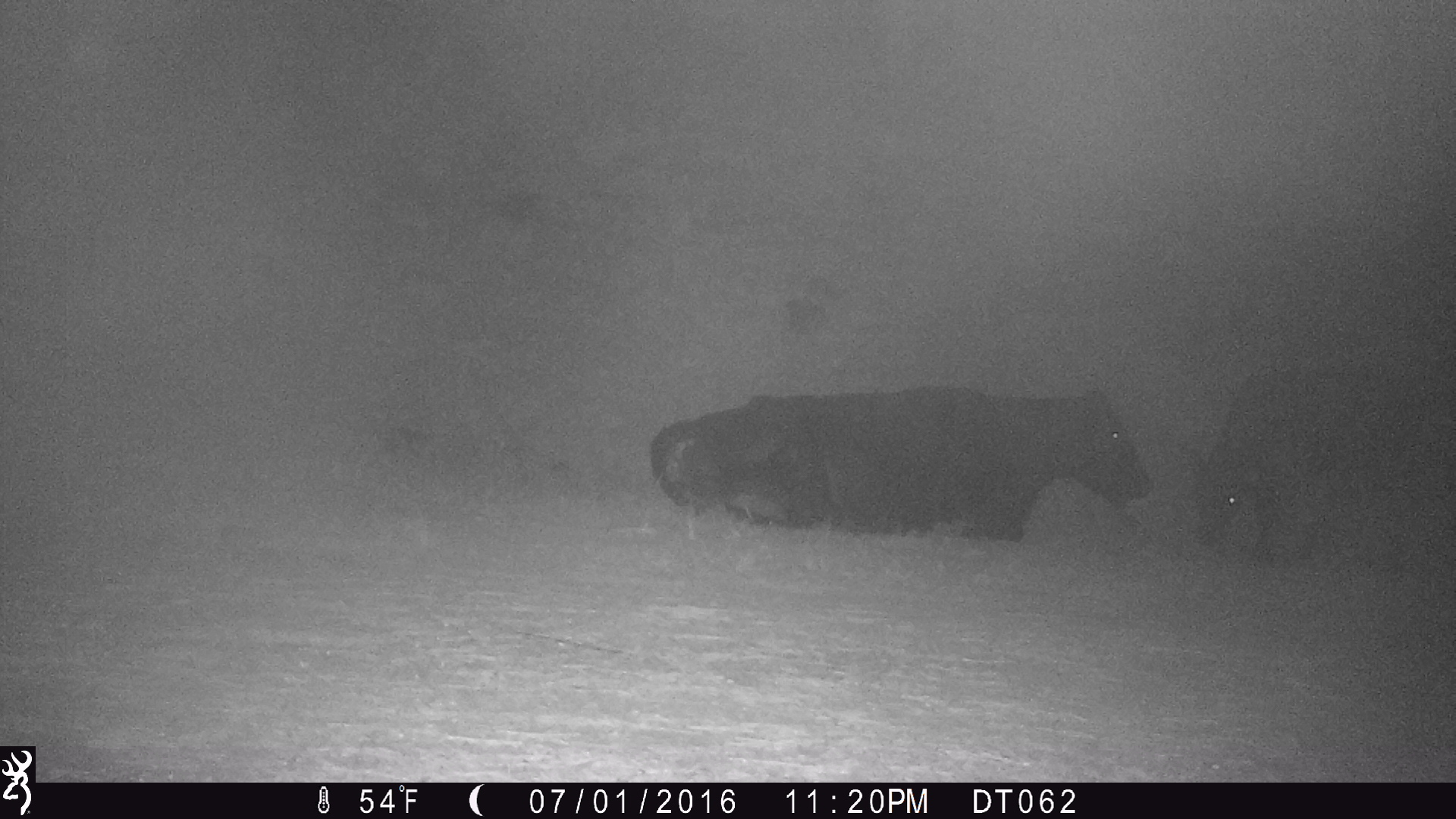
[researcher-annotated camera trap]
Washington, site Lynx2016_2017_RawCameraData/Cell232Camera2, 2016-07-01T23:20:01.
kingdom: Animalia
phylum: Chordata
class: Mammalia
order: Artiodactyla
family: Bovidae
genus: Bos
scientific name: Bos taurus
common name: domestic cattle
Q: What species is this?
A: Domestic cattle (Bos taurus).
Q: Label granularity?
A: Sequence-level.